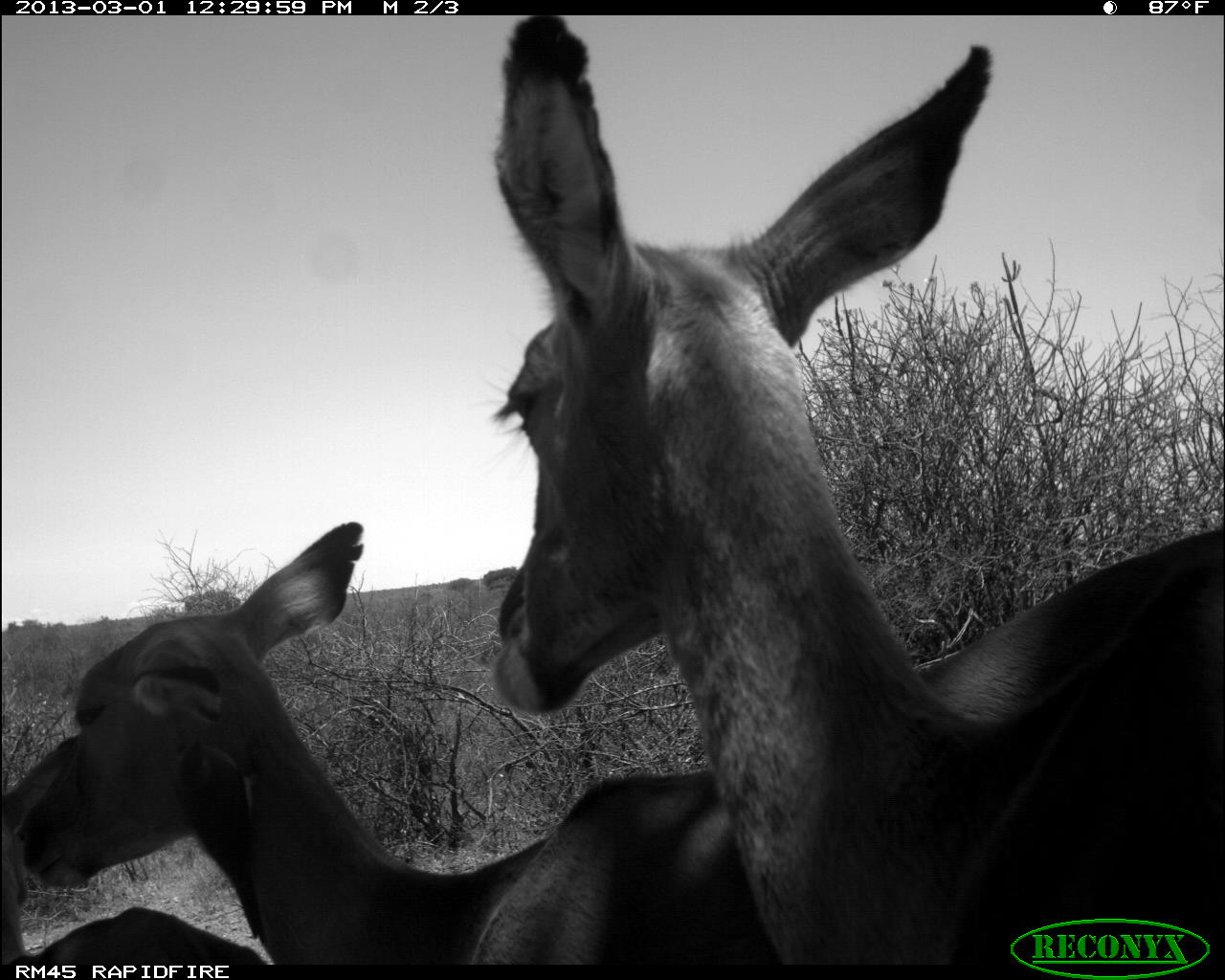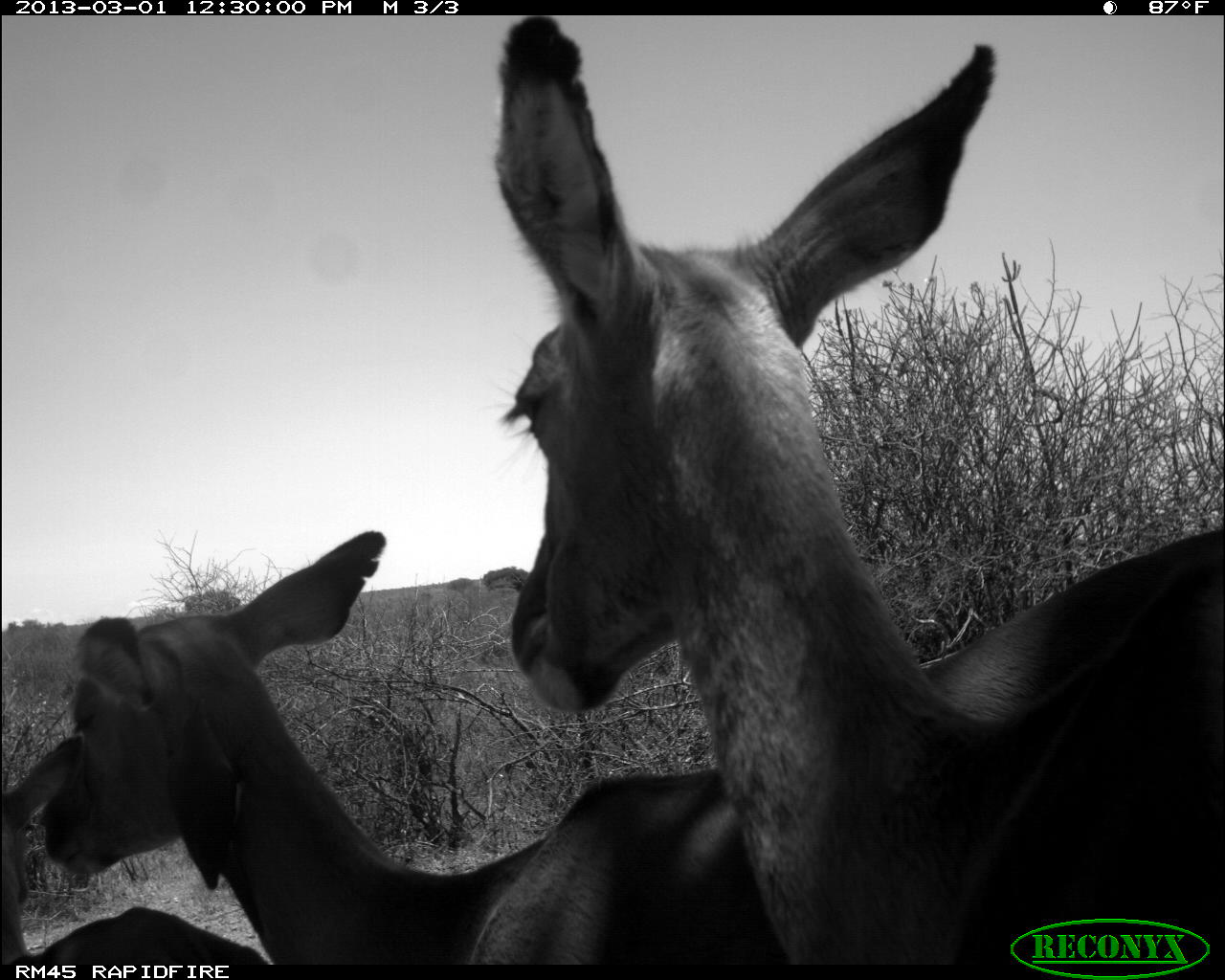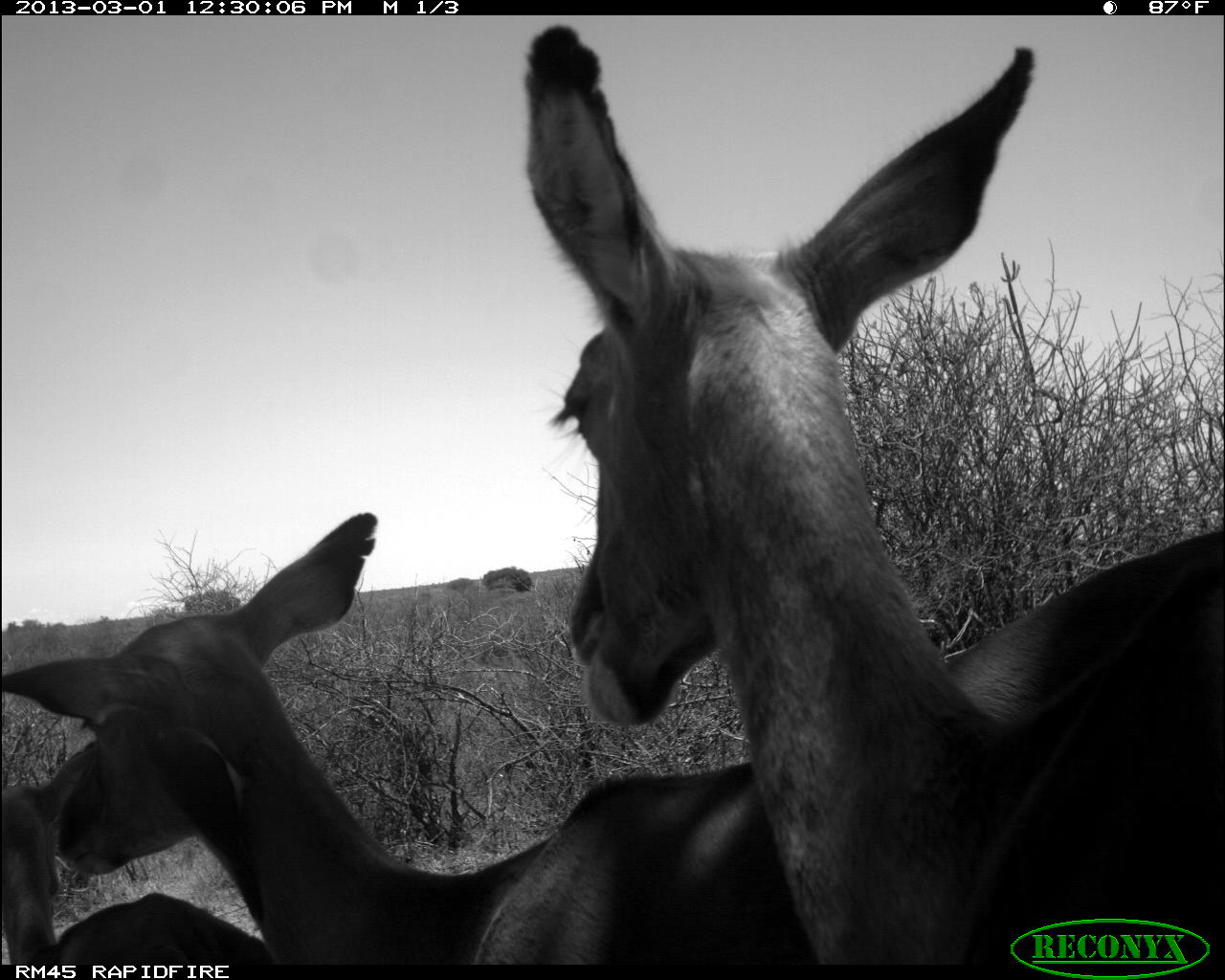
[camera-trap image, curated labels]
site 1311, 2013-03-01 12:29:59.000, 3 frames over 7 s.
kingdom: Animalia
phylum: Chordata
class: Mammalia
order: Artiodactyla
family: Bovidae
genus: Aepyceros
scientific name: Aepyceros melampus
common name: impala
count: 3